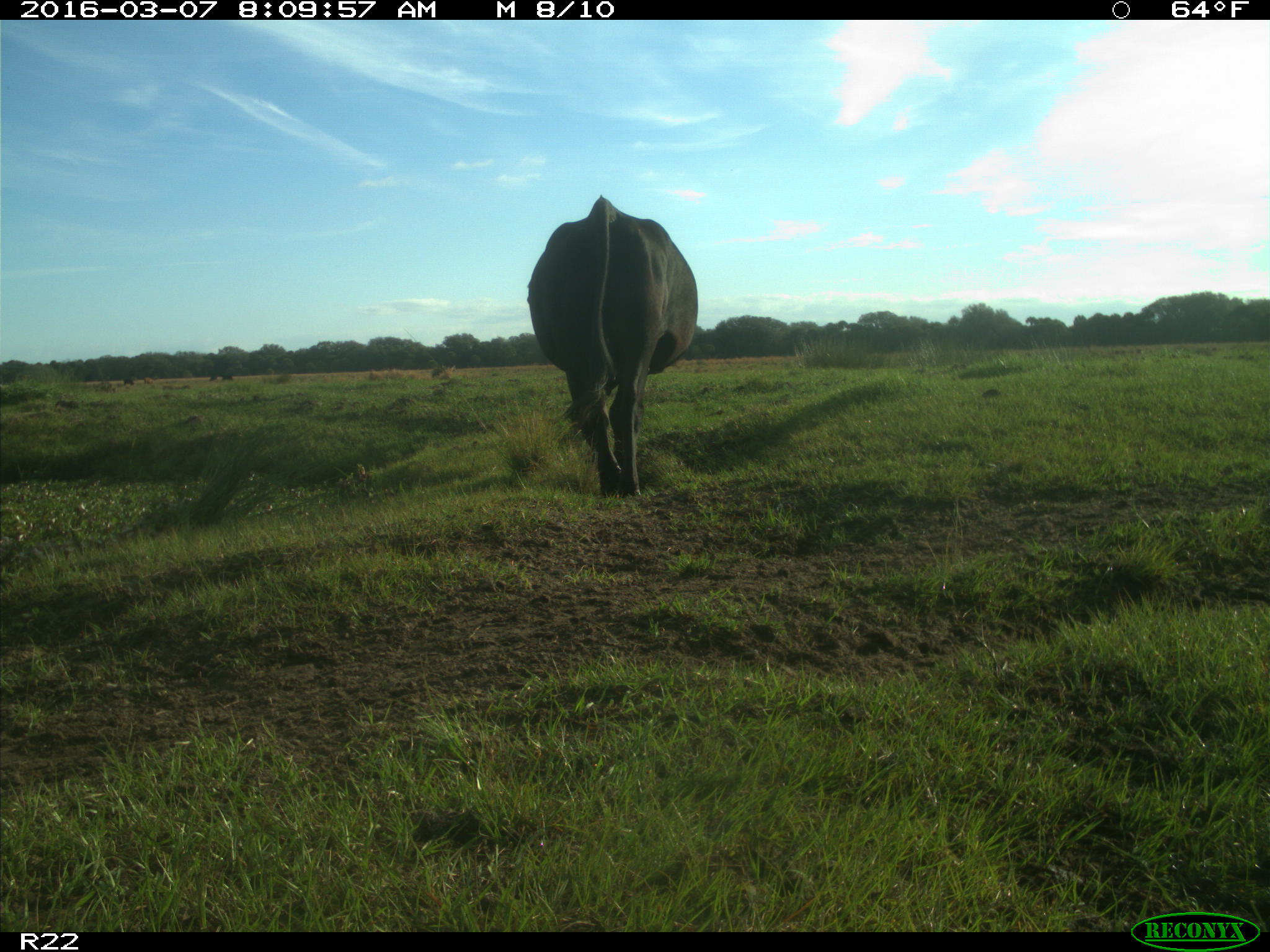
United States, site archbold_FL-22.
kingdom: Animalia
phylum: Chordata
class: Mammalia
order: Artiodactyla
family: Bovidae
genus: Bos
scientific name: Bos taurus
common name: domestic cow